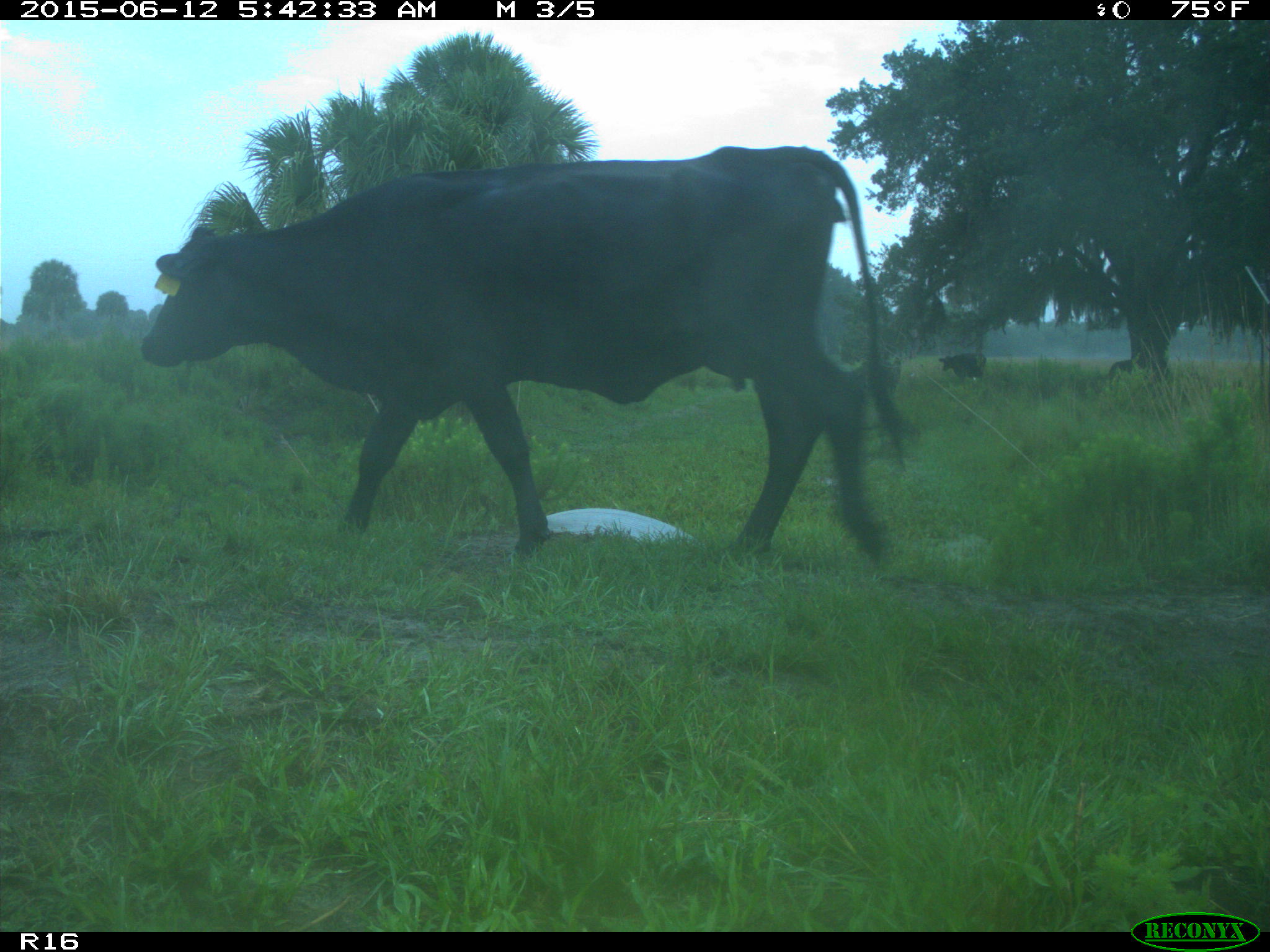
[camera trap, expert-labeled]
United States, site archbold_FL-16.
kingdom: Animalia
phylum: Chordata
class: Mammalia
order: Artiodactyla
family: Bovidae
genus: Bos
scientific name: Bos taurus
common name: domestic cow